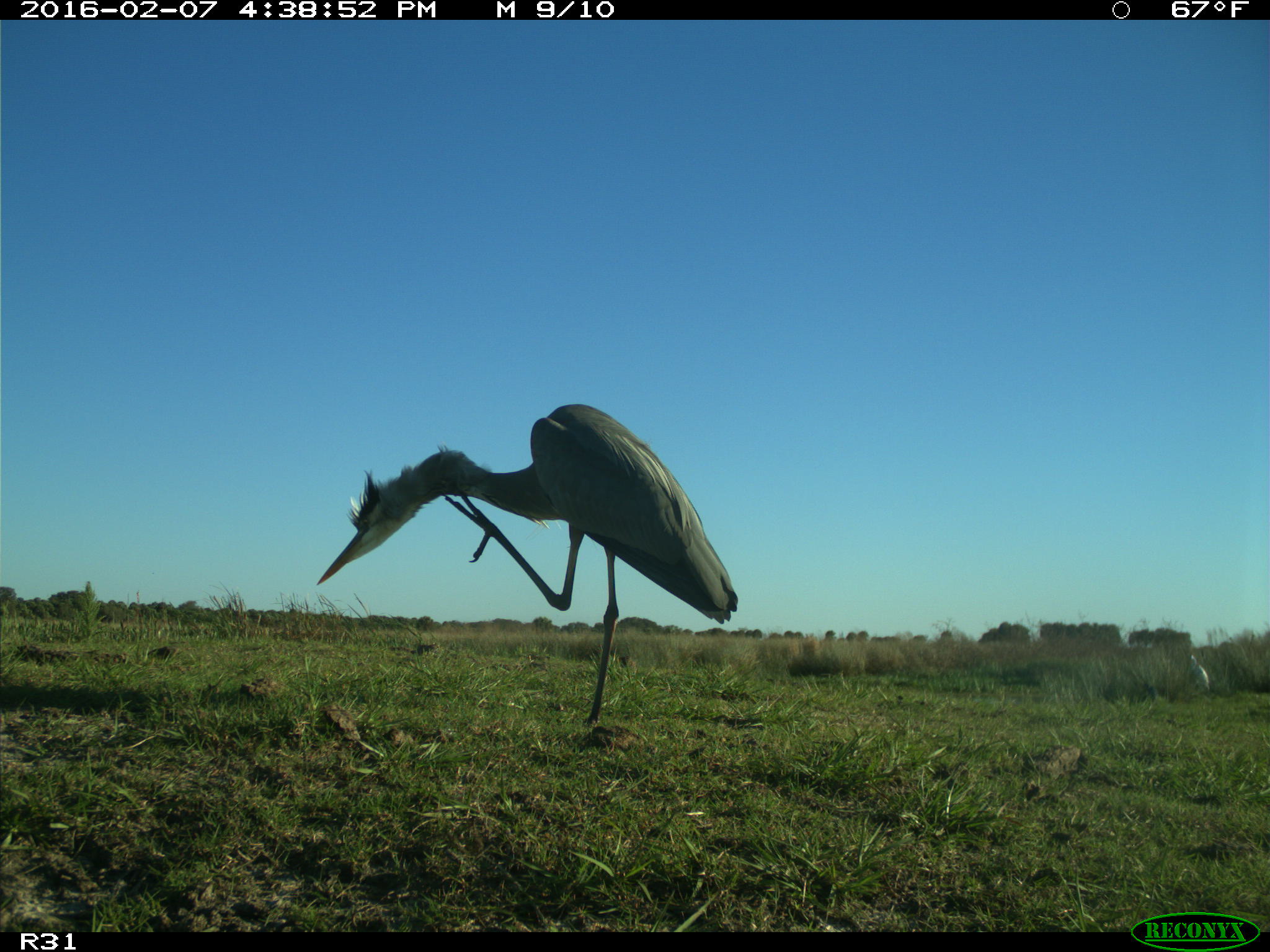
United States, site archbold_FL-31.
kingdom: Animalia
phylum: Chordata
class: Aves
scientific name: Aves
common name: birds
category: unidentified bird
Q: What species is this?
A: Unidentified bird (birds) (Aves).